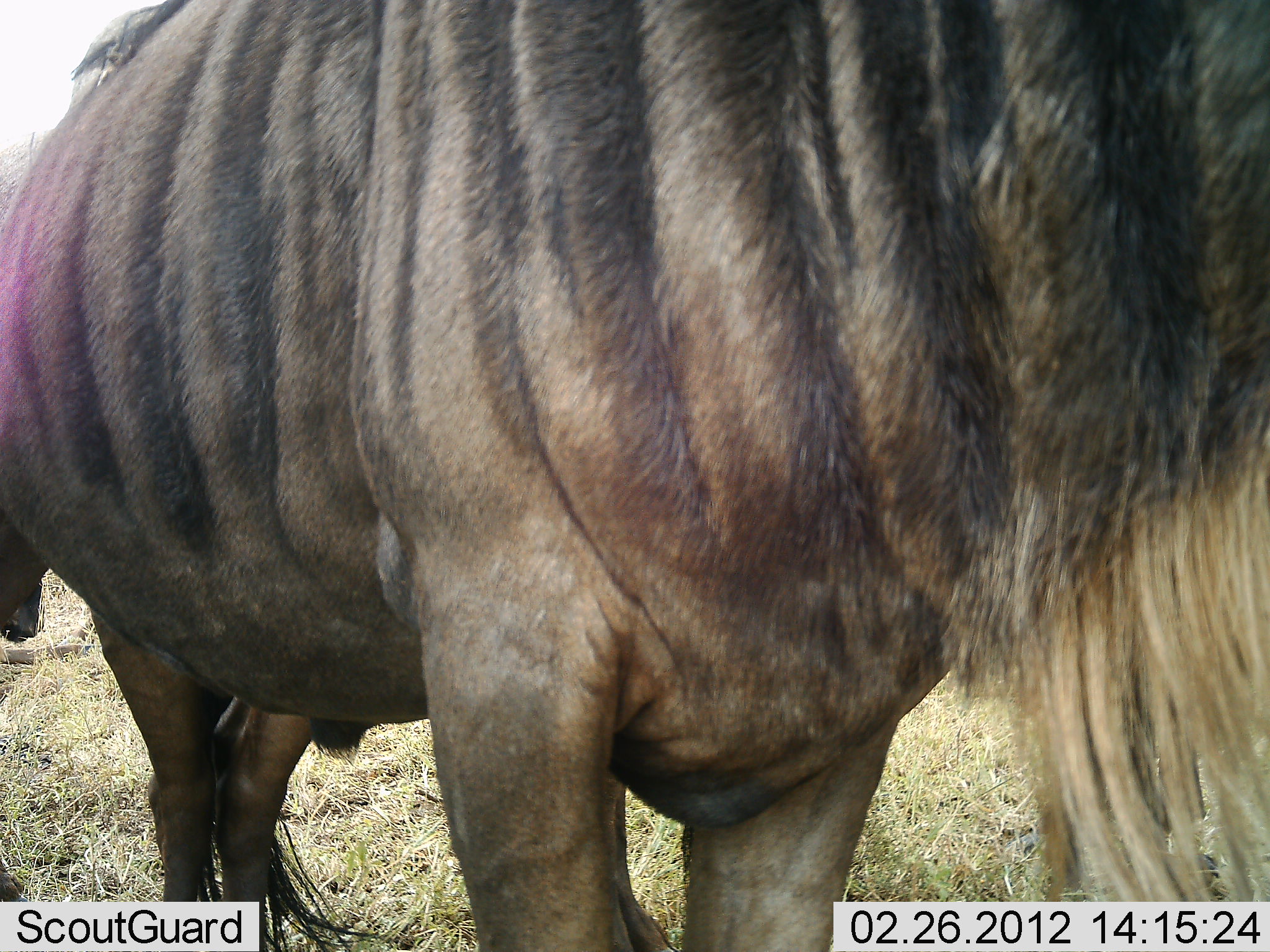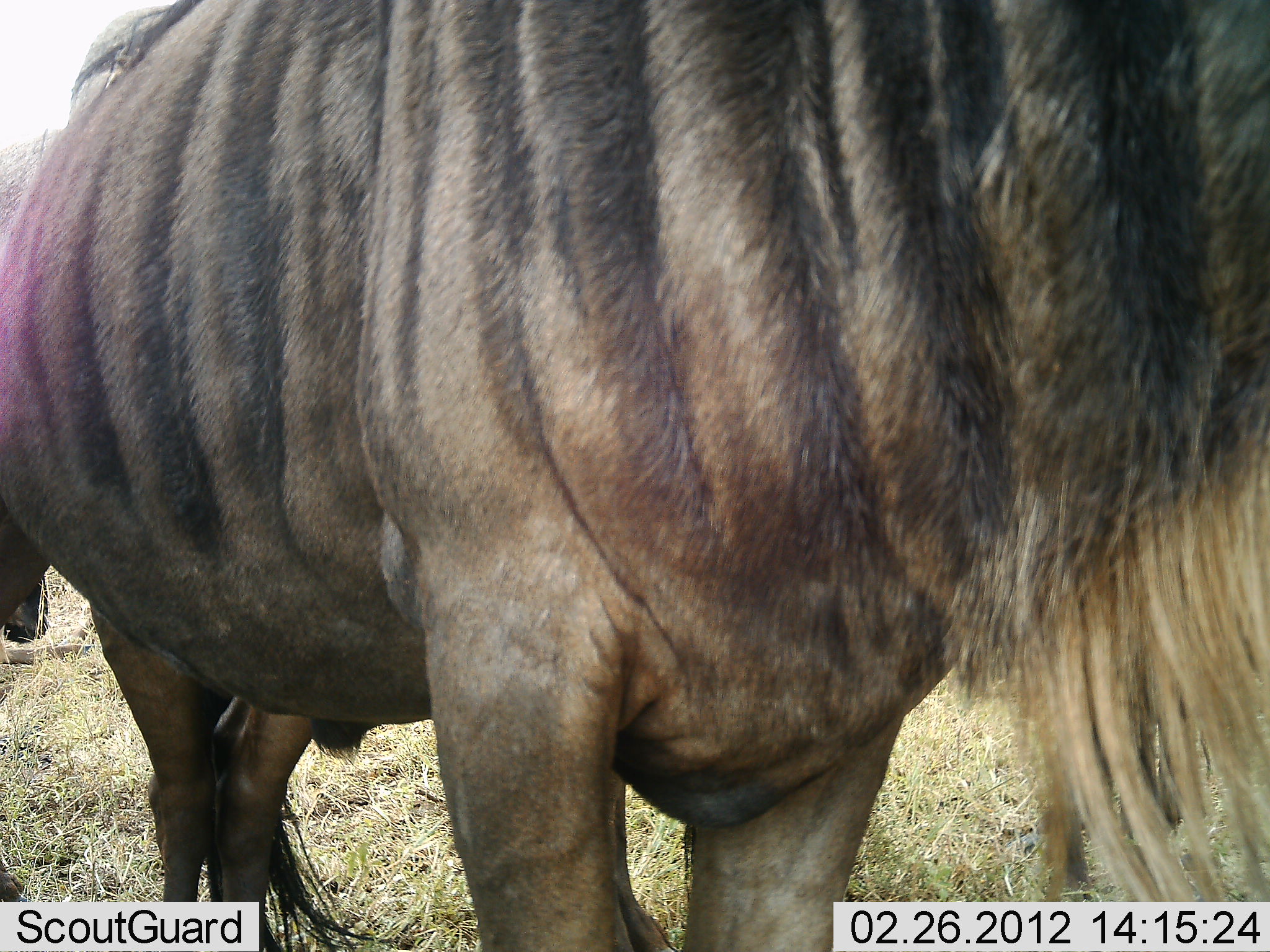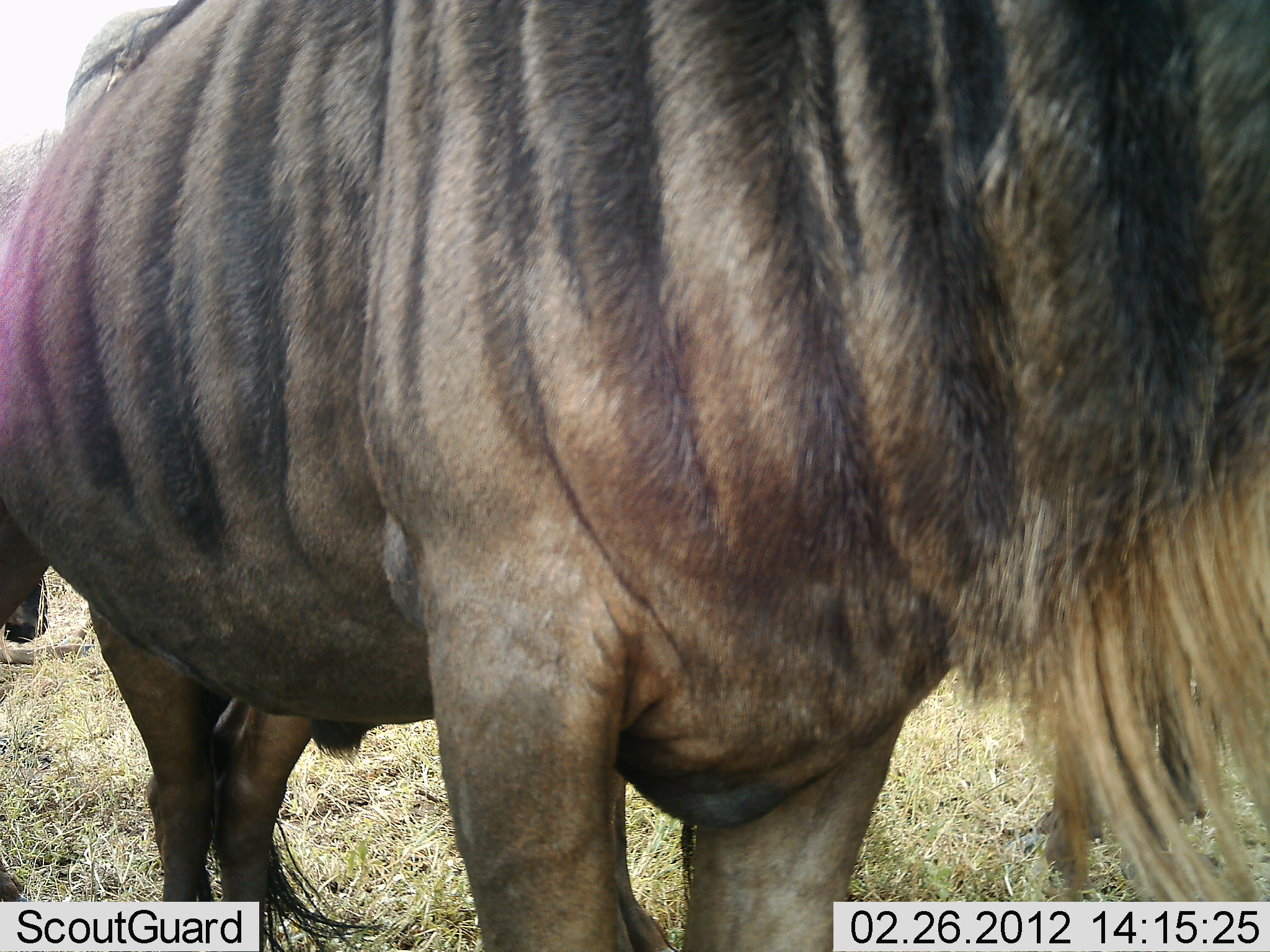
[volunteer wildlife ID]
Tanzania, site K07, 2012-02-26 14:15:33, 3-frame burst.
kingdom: Animalia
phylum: Chordata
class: Mammalia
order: Artiodactyla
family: Bovidae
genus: Connochaetes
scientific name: Connochaetes taurinus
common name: blue wildebeest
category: wildebeest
Wildebeest (blue wildebeest) (Connochaetes taurinus), count 1. Behavior (volunteer vote fractions): standing 100%, resting 4%, moving 4%, interacting 0%. Young present (vote fraction): 0%. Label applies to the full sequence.